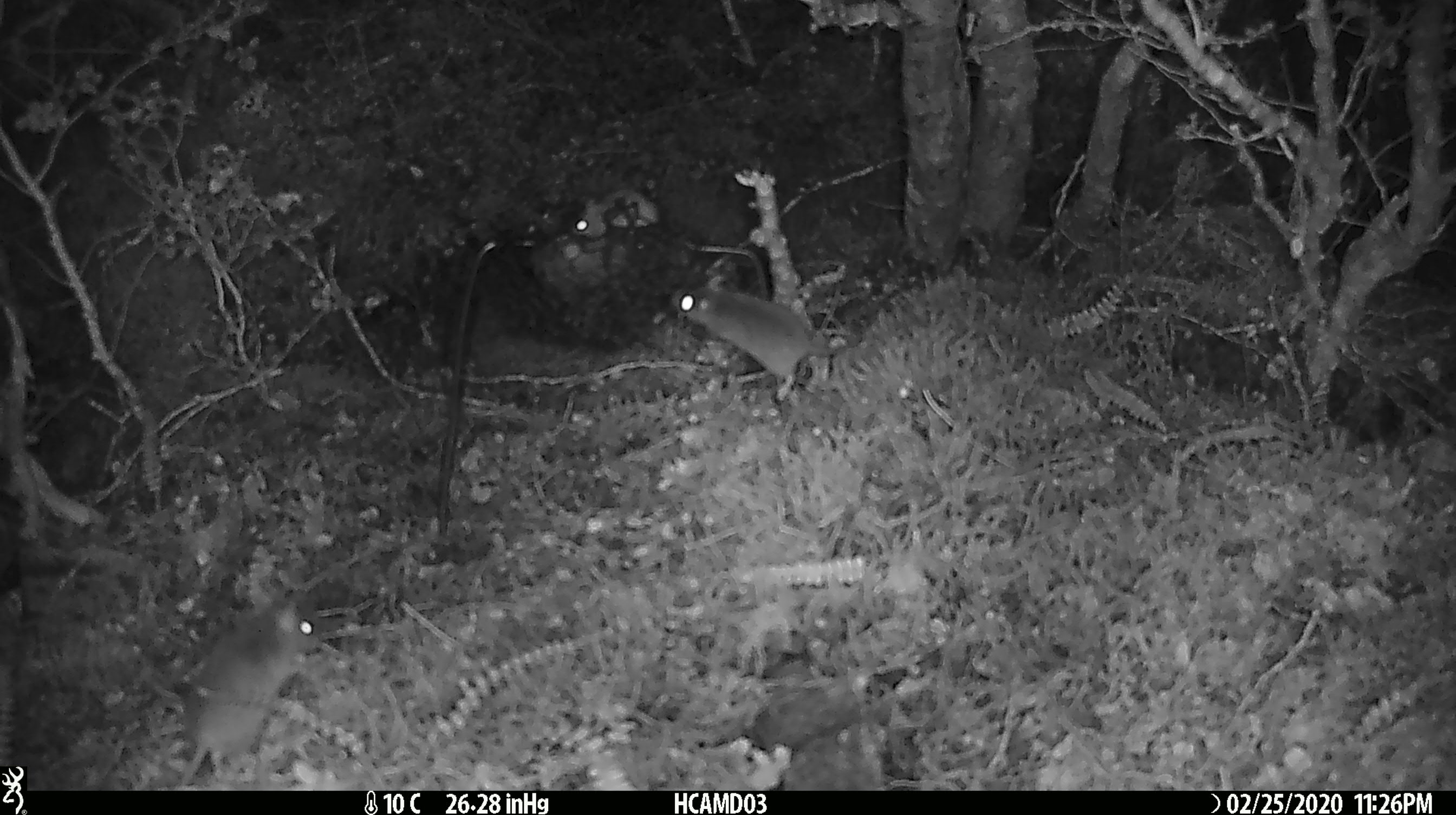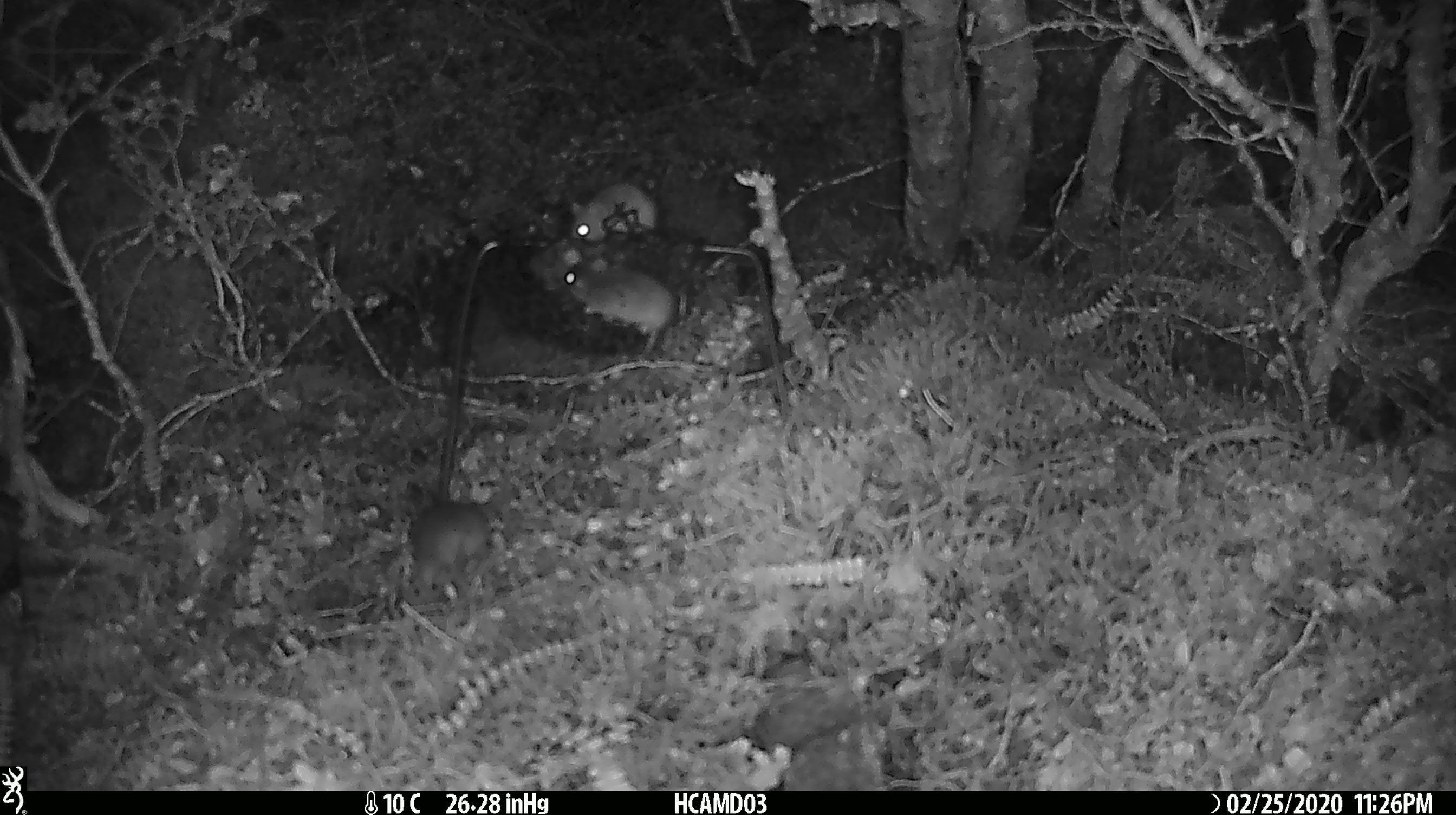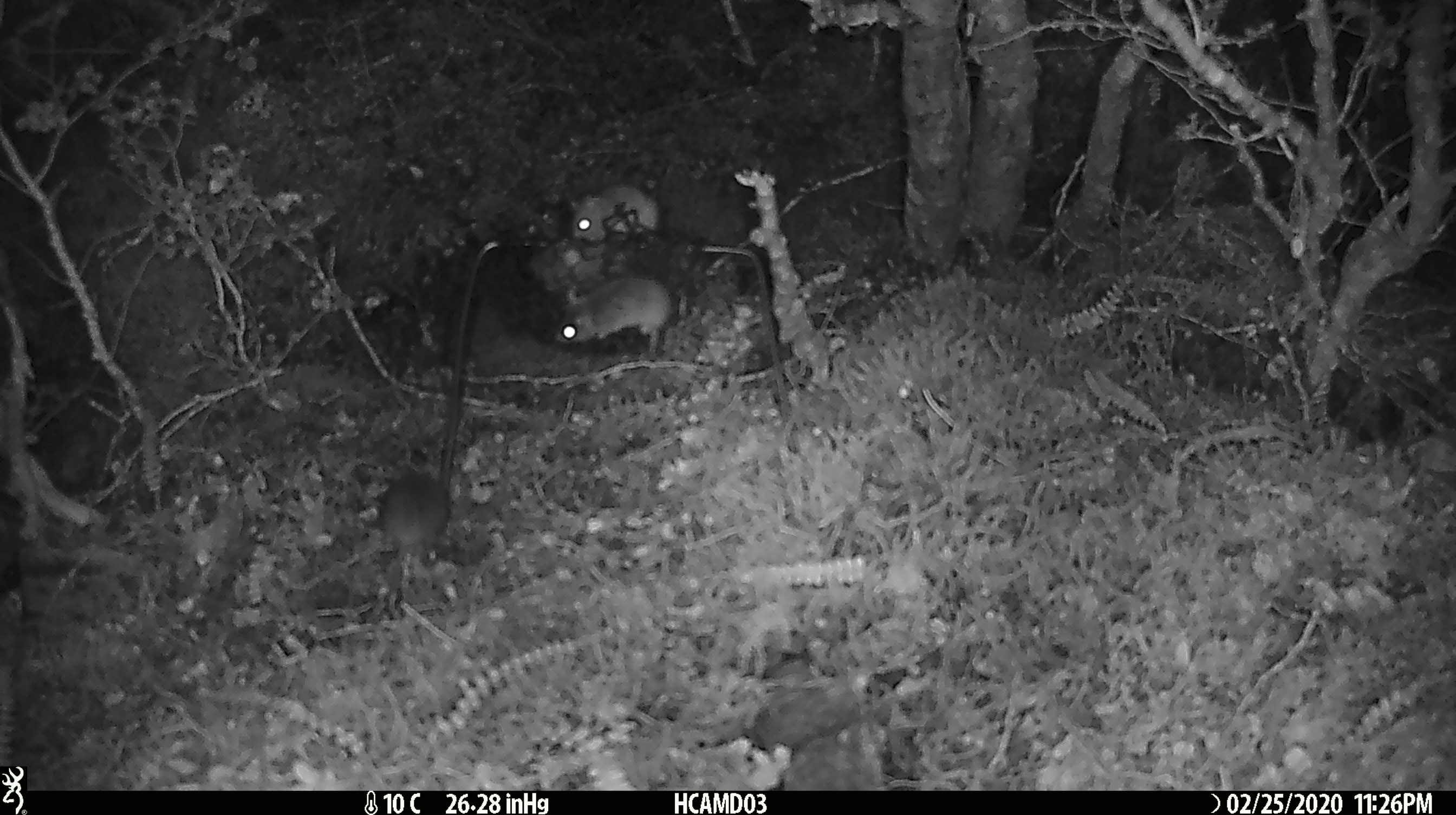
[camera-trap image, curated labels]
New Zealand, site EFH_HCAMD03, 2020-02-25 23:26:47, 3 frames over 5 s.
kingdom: Animalia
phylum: Chordata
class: Mammalia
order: Rodentia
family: Muridae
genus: Mus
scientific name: Mus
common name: mouse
Mouse (Mus).